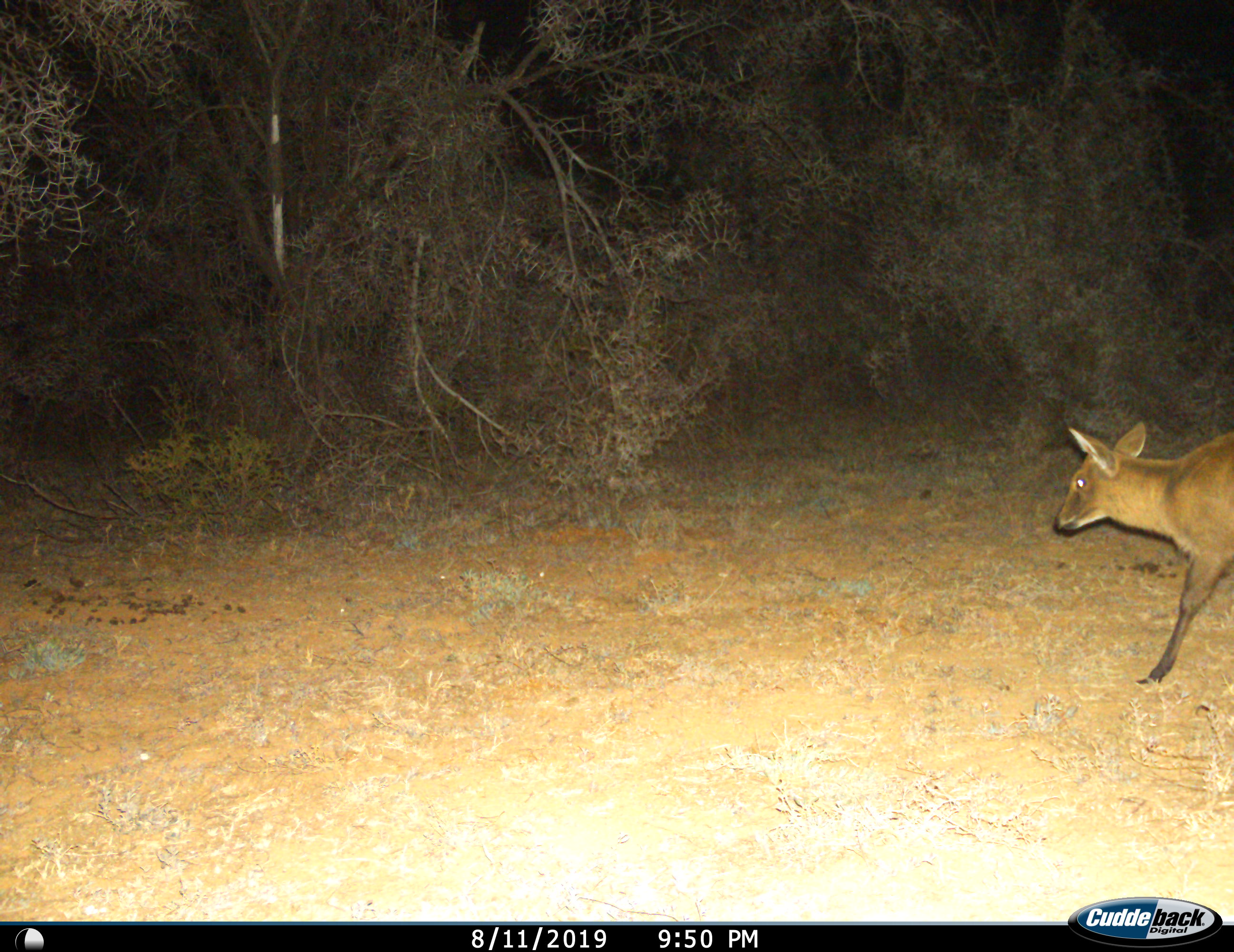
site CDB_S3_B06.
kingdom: Animalia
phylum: Chordata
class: Mammalia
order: Artiodactyla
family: Bovidae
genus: Sylvicapra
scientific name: Sylvicapra grimmia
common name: common duiker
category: duikercommongrey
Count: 1.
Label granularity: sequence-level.